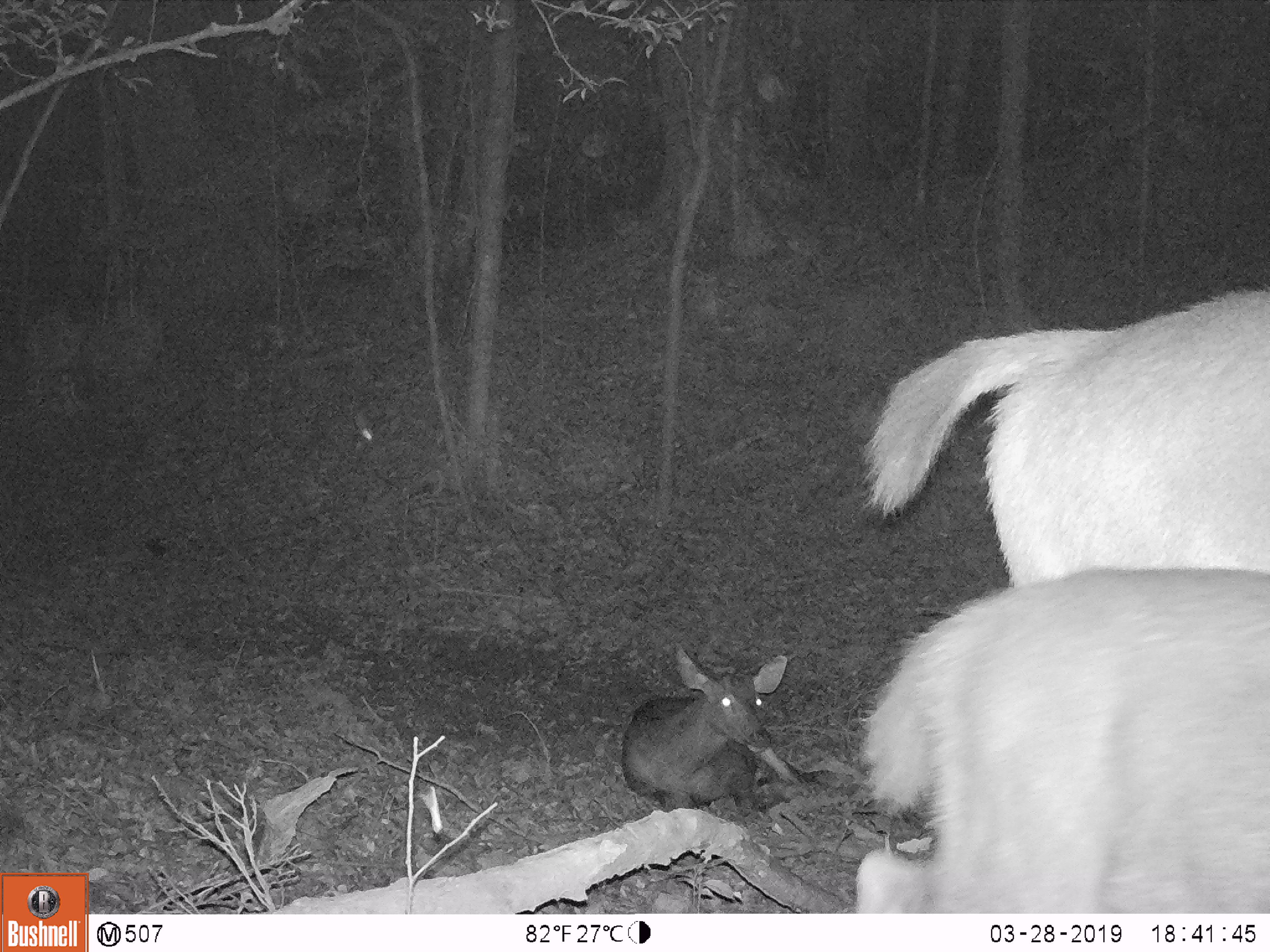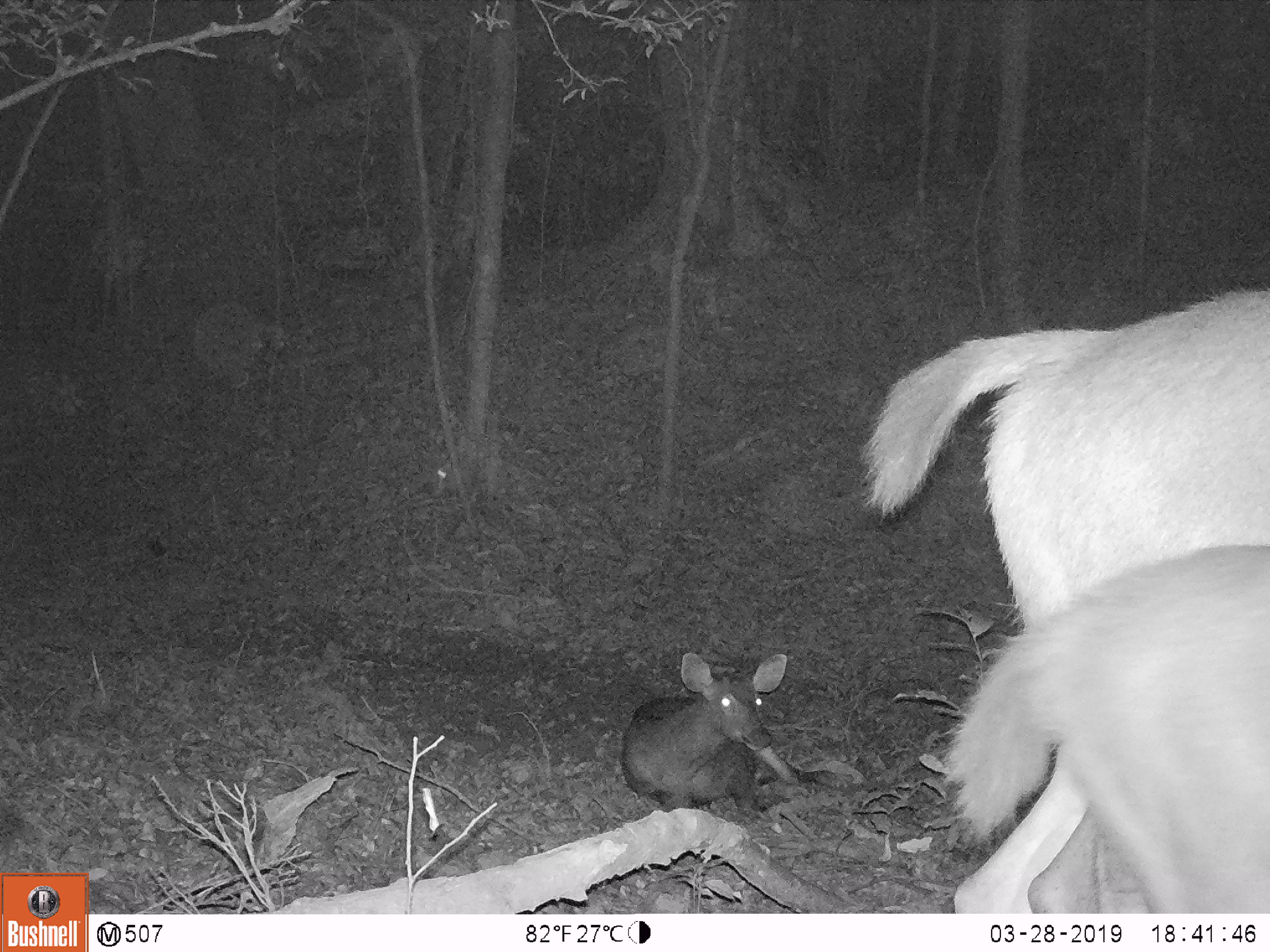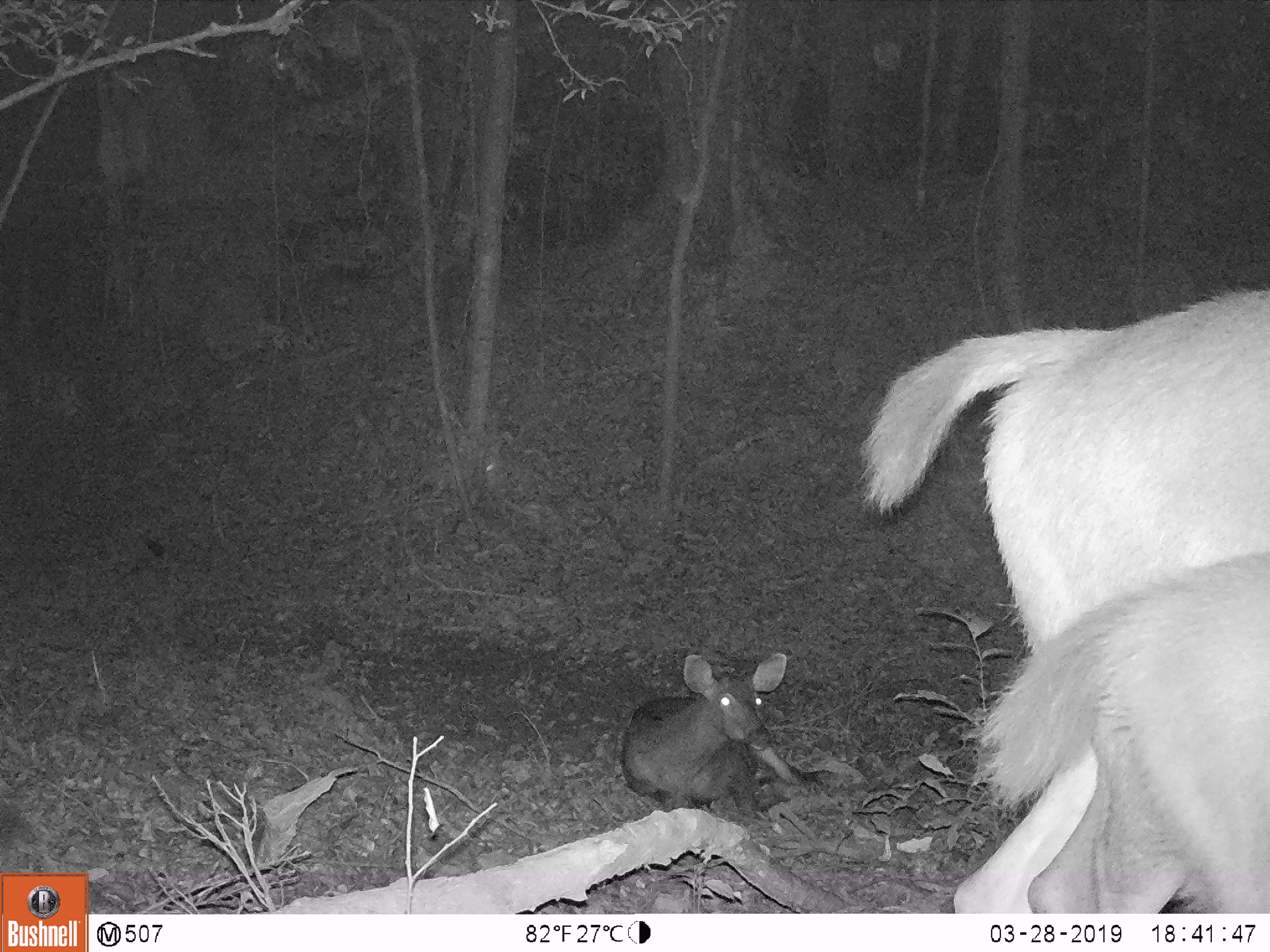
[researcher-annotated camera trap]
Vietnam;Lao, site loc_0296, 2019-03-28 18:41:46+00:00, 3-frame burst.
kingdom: Animalia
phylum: Chordata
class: Mammalia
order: Artiodactyla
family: Cervidae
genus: Rusa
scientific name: Rusa unicolor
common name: sambar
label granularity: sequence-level